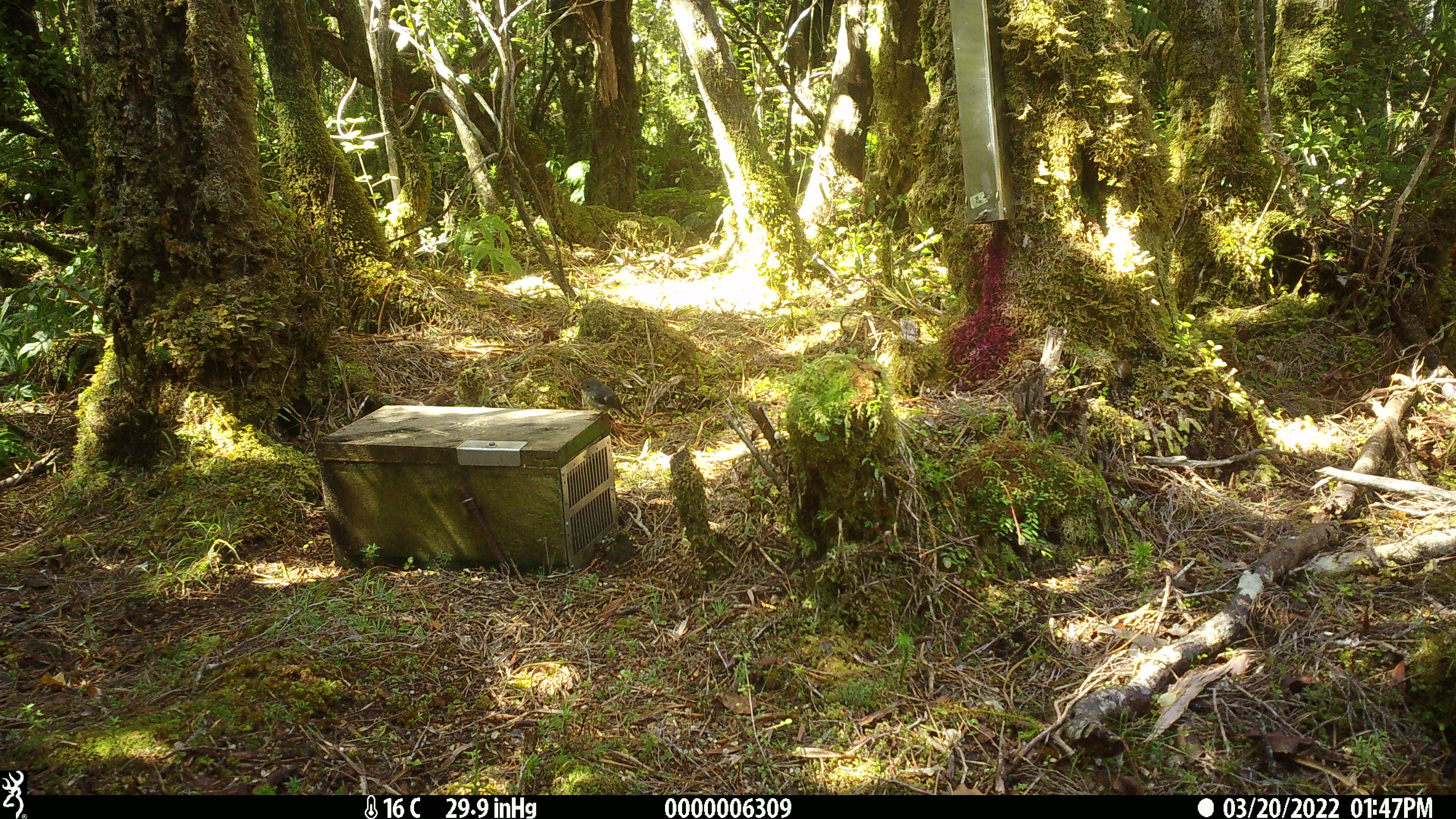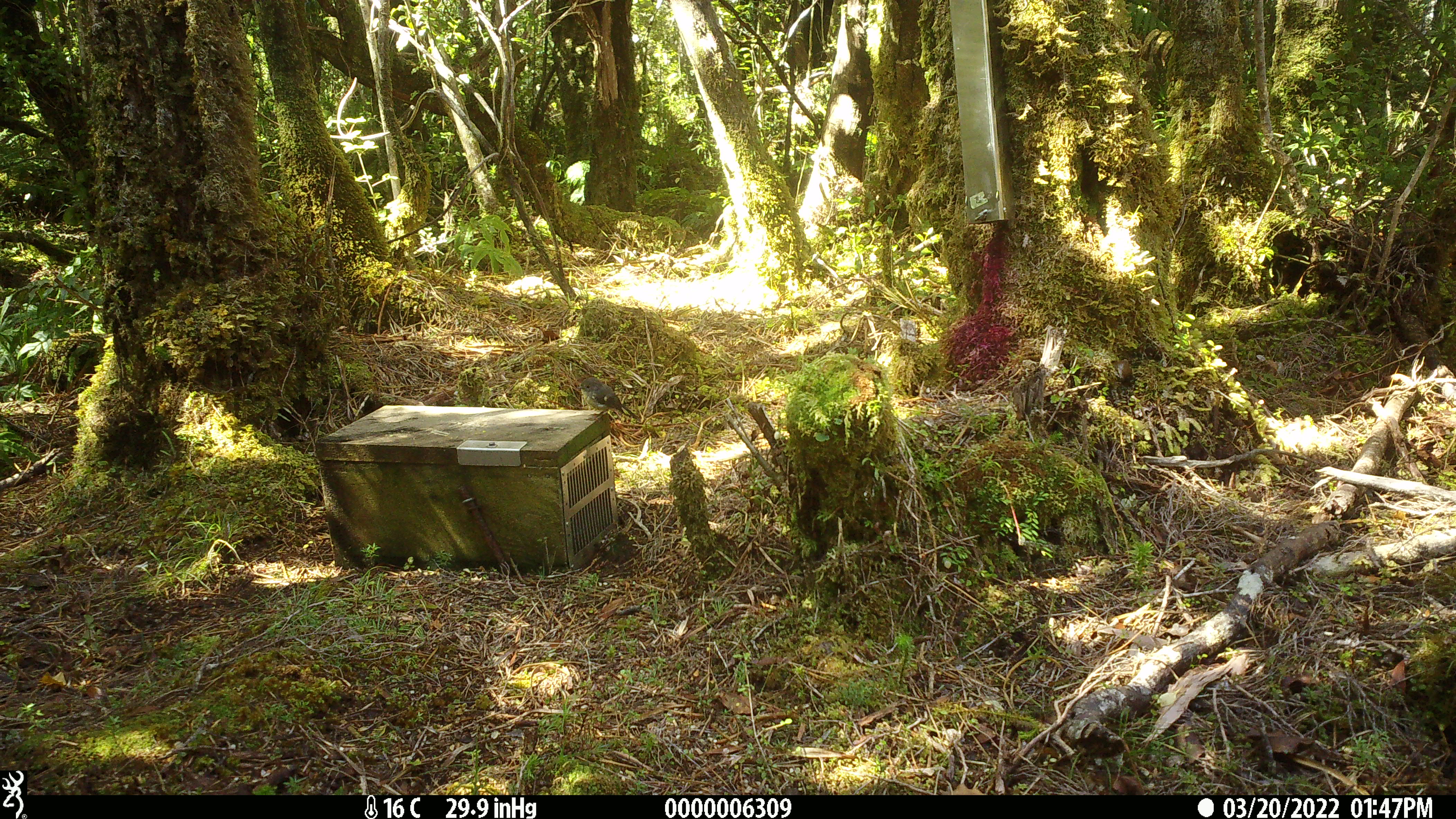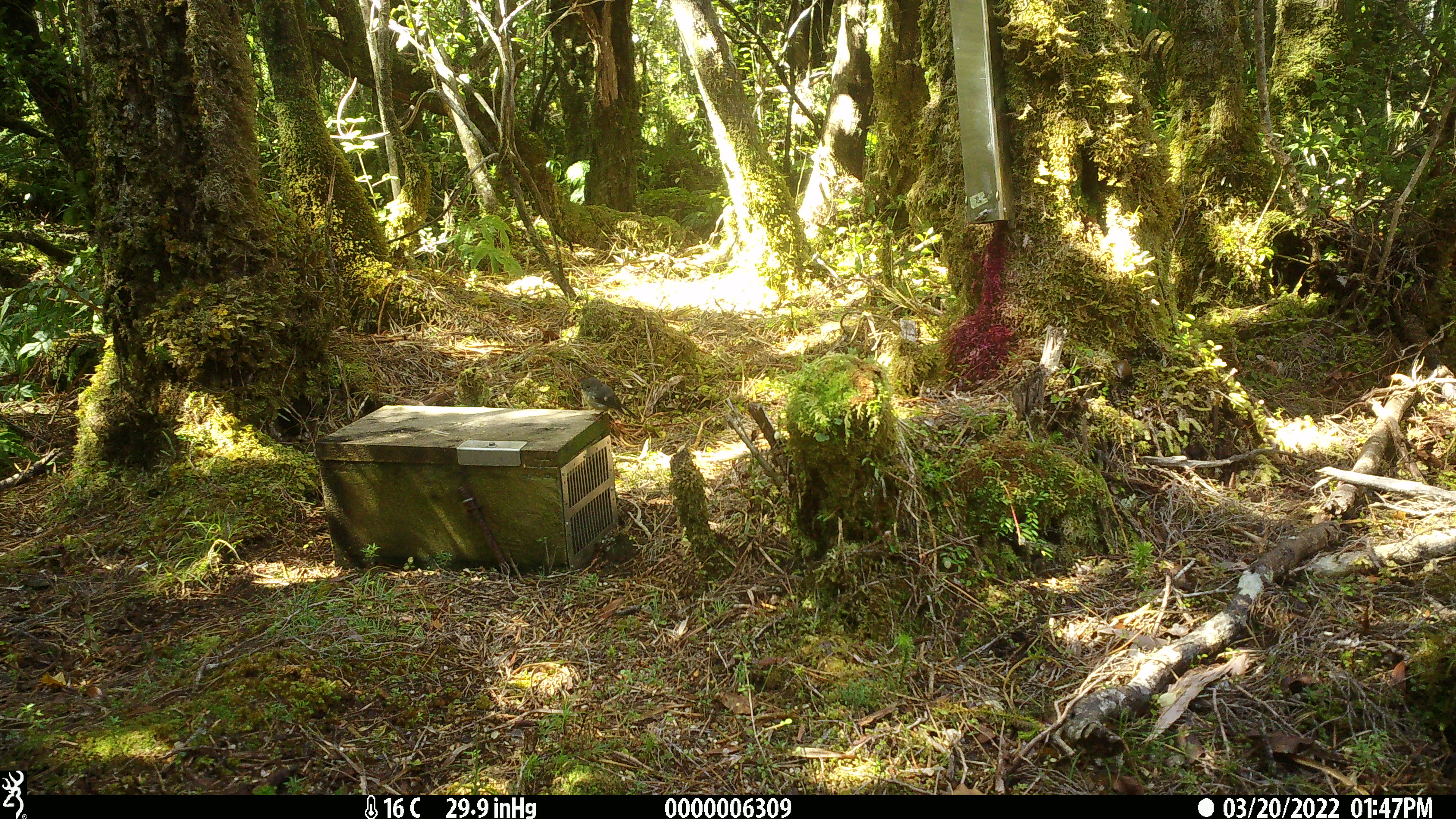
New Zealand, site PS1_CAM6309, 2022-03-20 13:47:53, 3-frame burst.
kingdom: Animalia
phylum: Chordata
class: Aves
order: Passeriformes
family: Petroicidae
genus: Petroica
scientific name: Petroica macrocephala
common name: tomtit